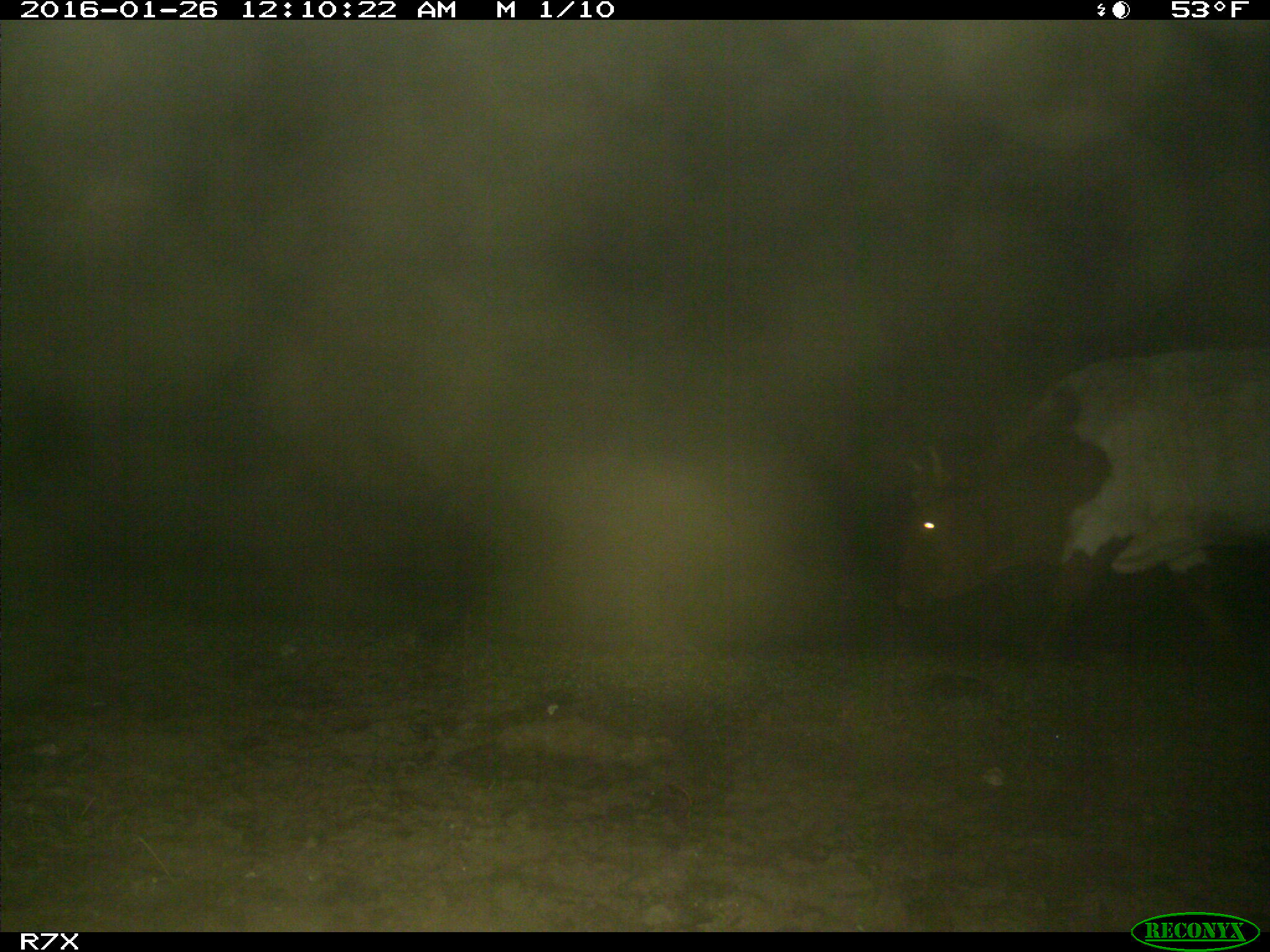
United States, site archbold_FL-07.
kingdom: Animalia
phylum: Chordata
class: Mammalia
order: Artiodactyla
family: Bovidae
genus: Bos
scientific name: Bos taurus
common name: domestic cow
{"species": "Bos taurus (domestic cow)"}